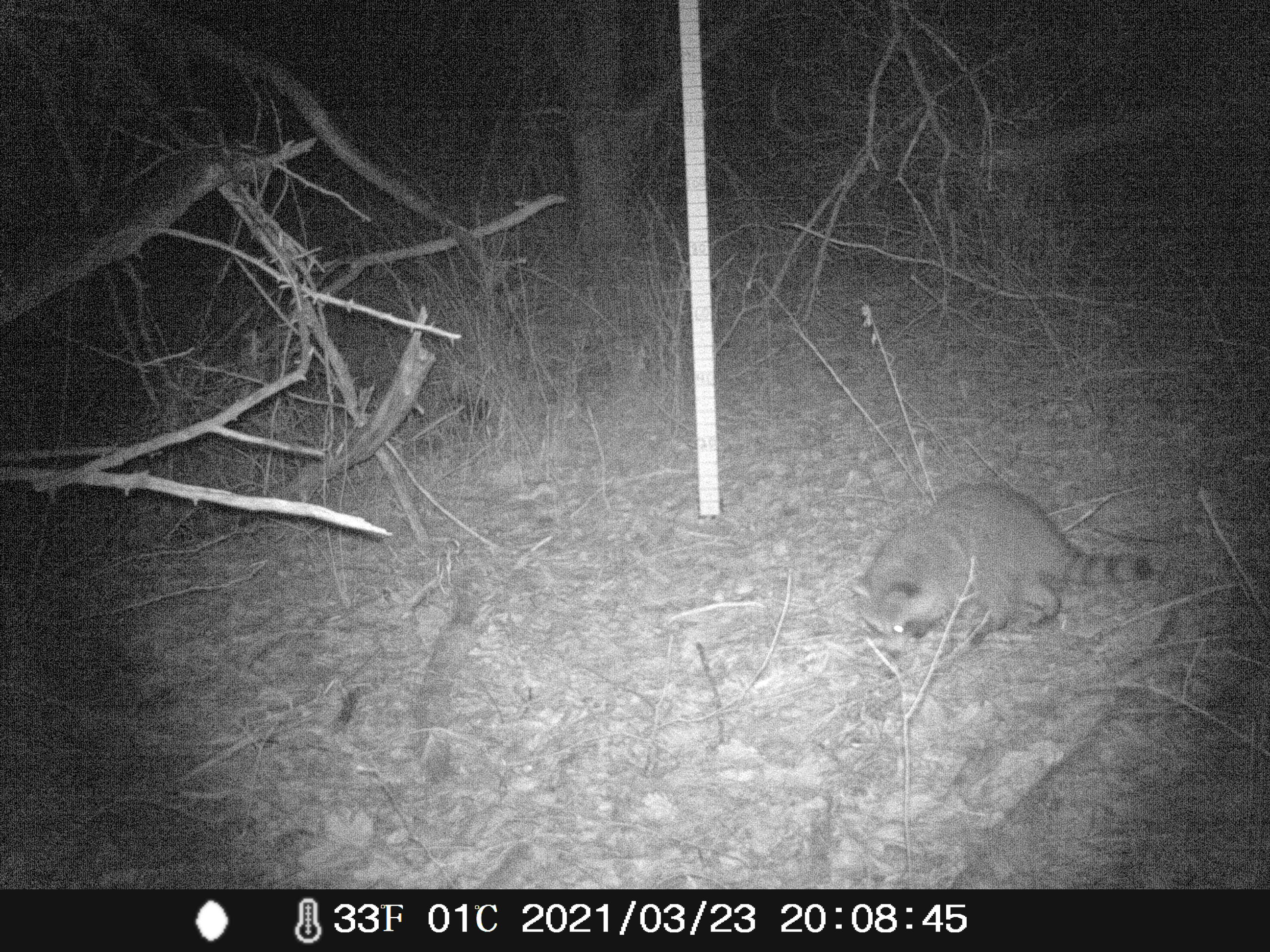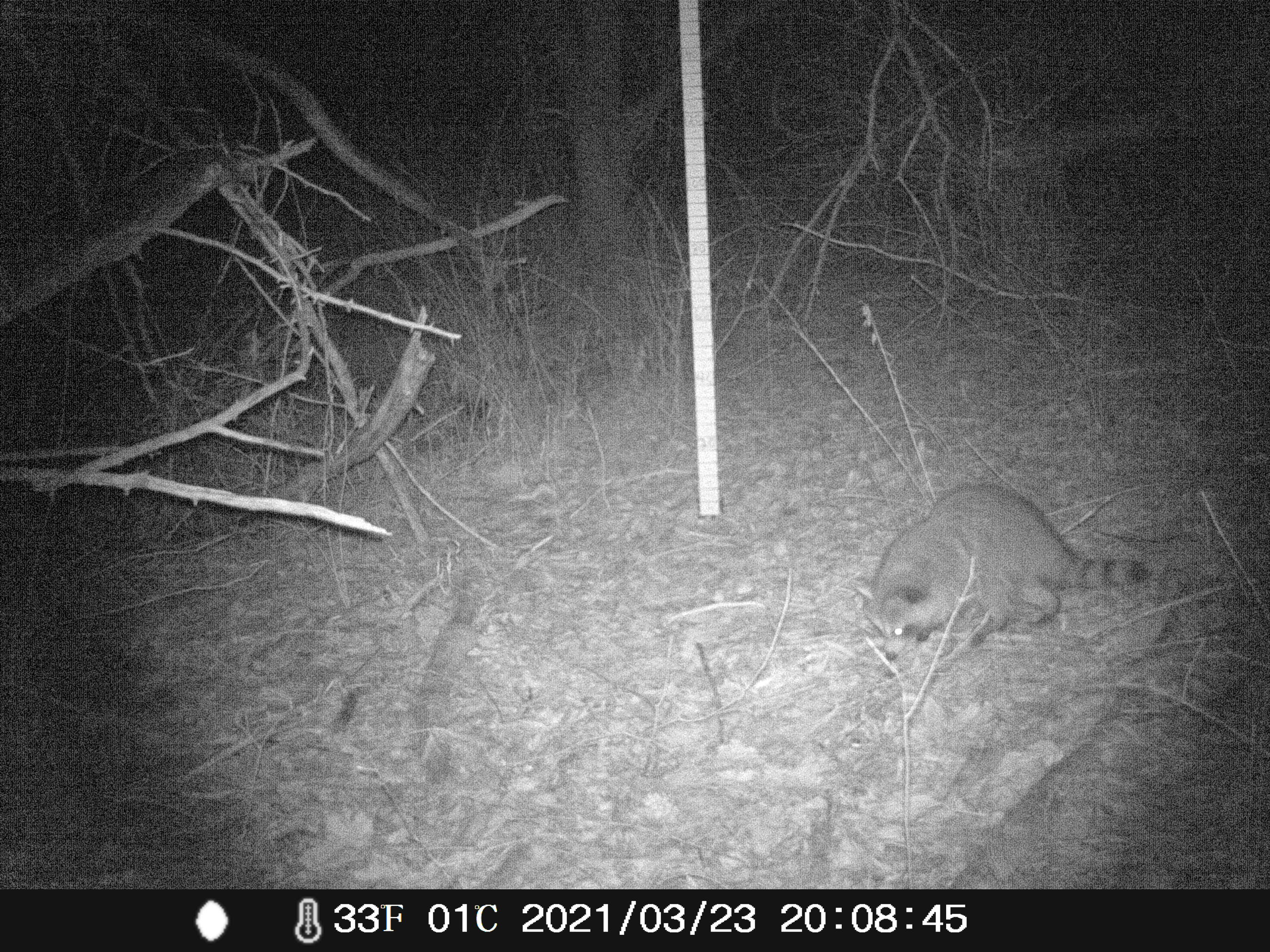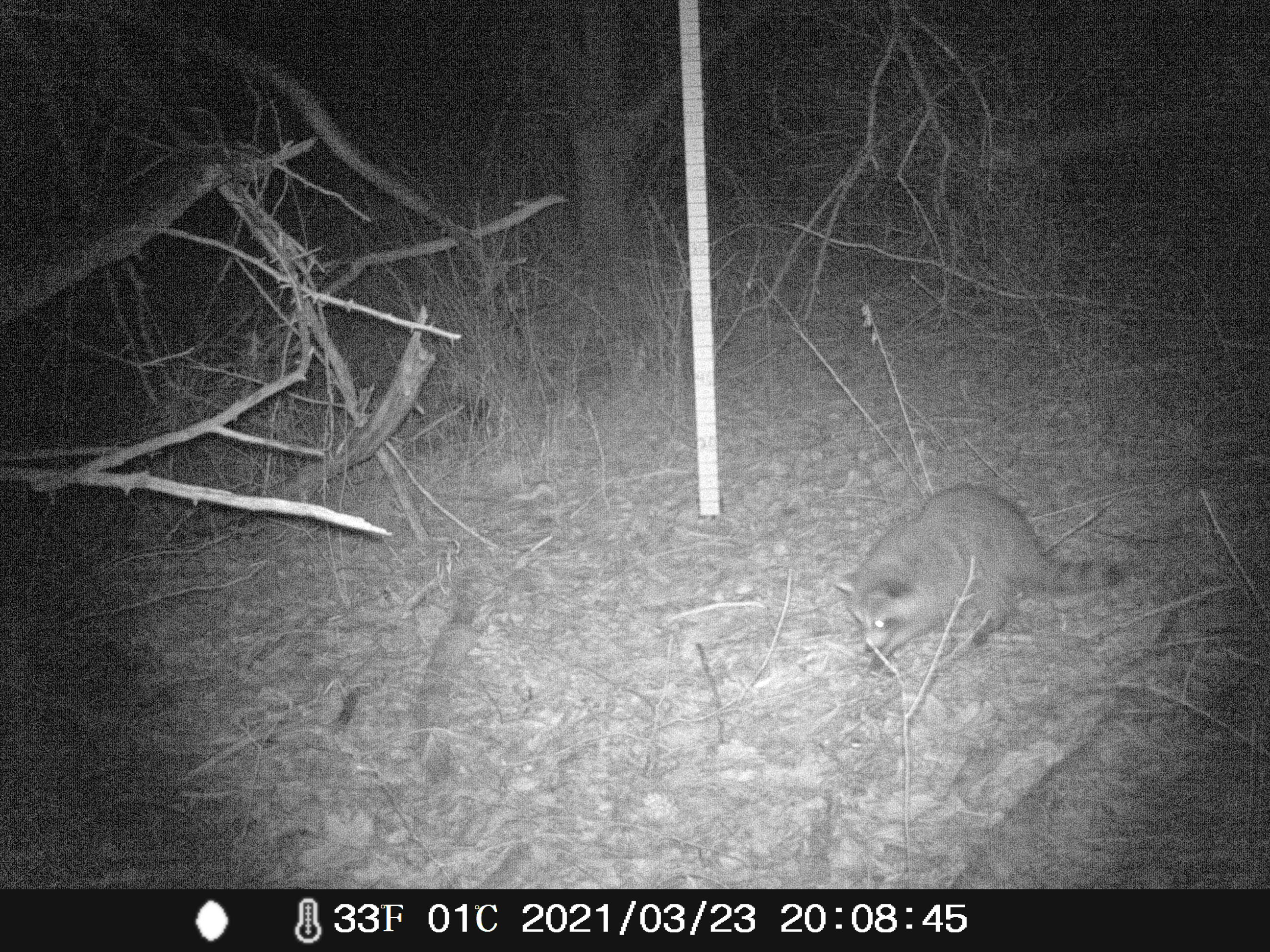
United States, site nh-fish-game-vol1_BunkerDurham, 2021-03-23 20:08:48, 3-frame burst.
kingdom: Animalia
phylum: Chordata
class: Mammalia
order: Carnivora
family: Procyonidae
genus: Procyon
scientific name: Procyon lotor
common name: raccoon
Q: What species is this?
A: Raccoon (Procyon lotor).